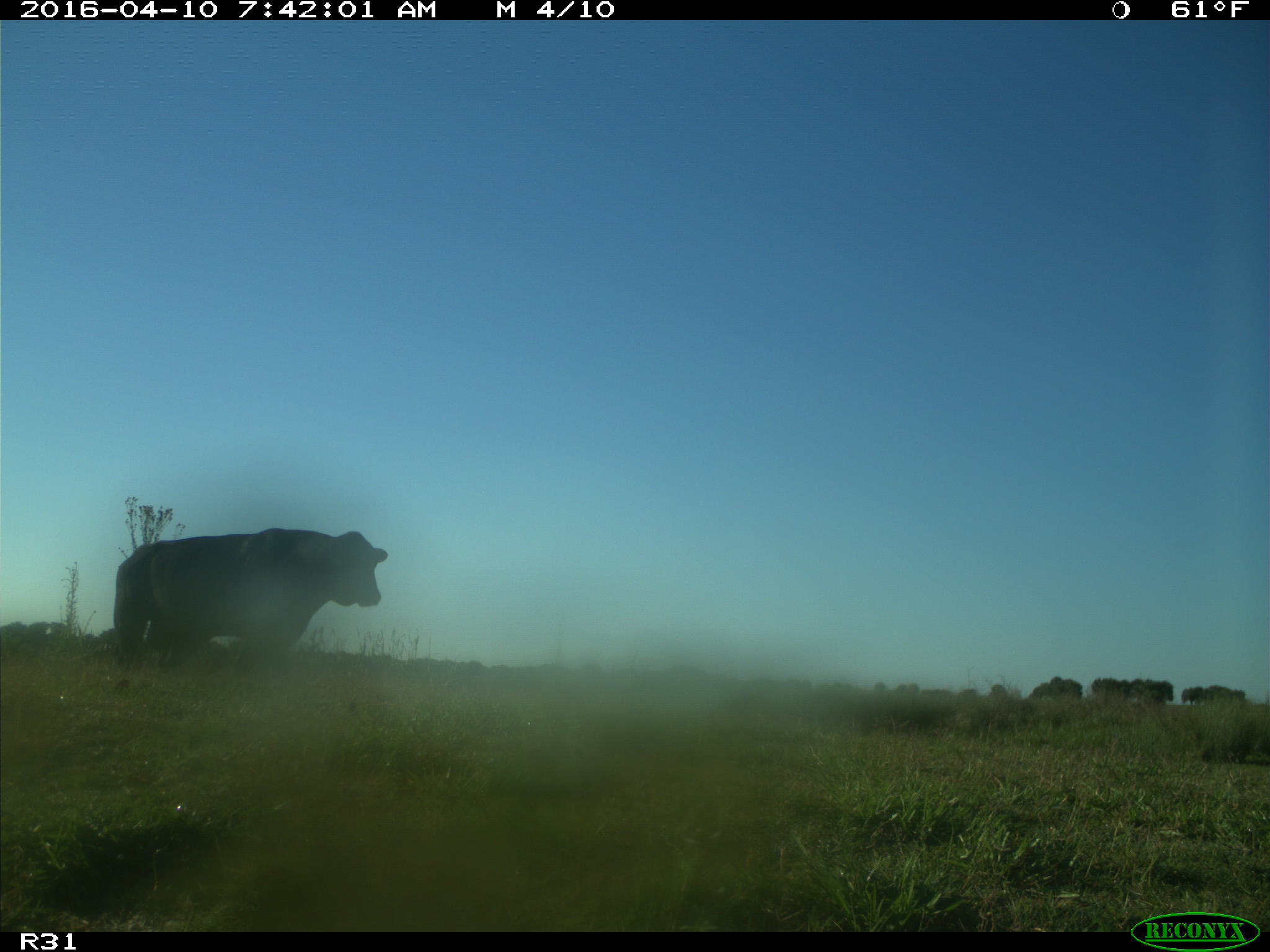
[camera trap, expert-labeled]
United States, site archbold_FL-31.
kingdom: Animalia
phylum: Chordata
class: Mammalia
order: Artiodactyla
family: Bovidae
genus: Bos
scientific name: Bos taurus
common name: domestic cow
Bos taurus (domestic cow).